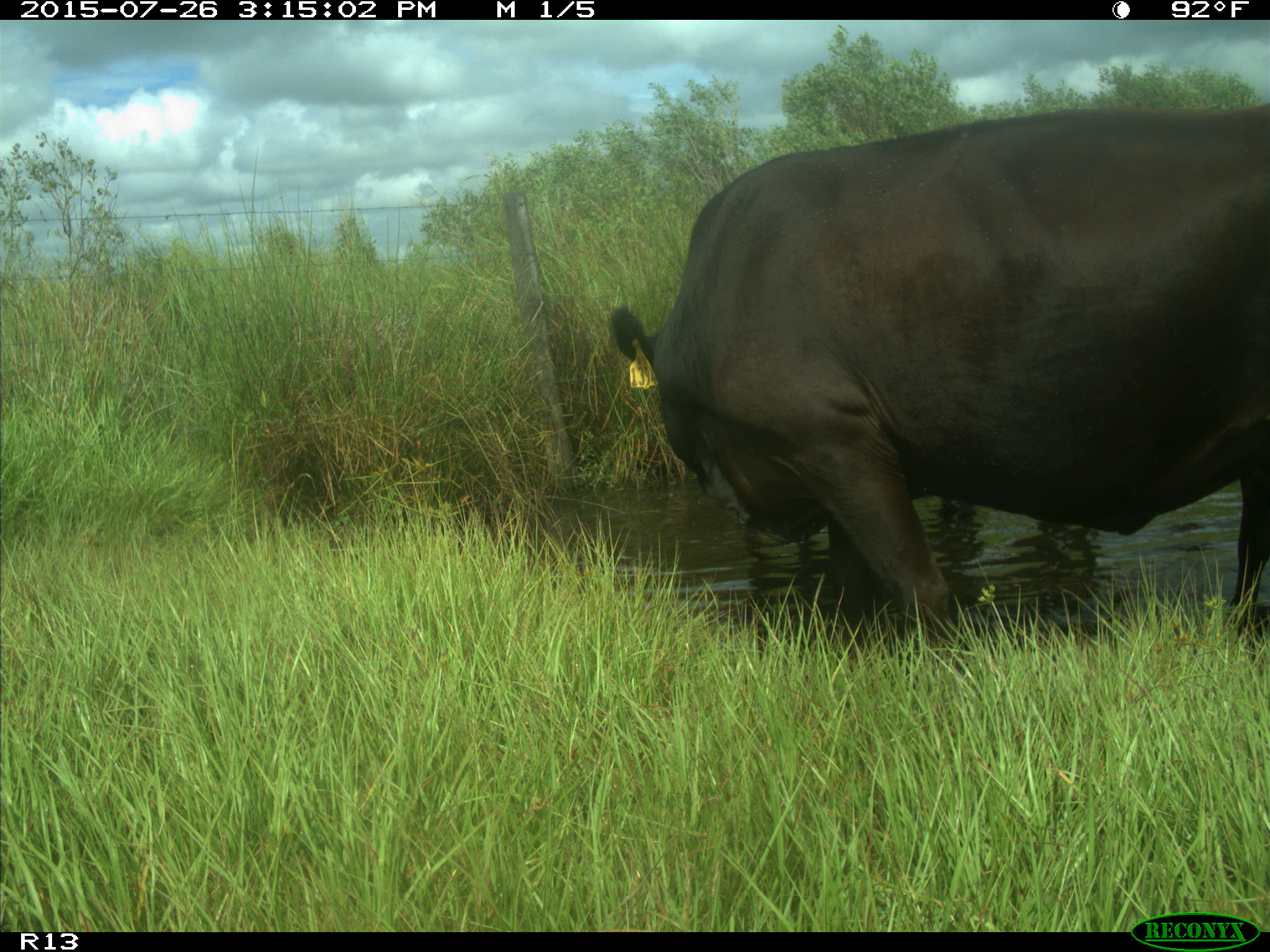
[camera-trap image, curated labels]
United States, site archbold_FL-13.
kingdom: Animalia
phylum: Chordata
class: Mammalia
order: Artiodactyla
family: Bovidae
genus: Bos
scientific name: Bos taurus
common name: domestic cow